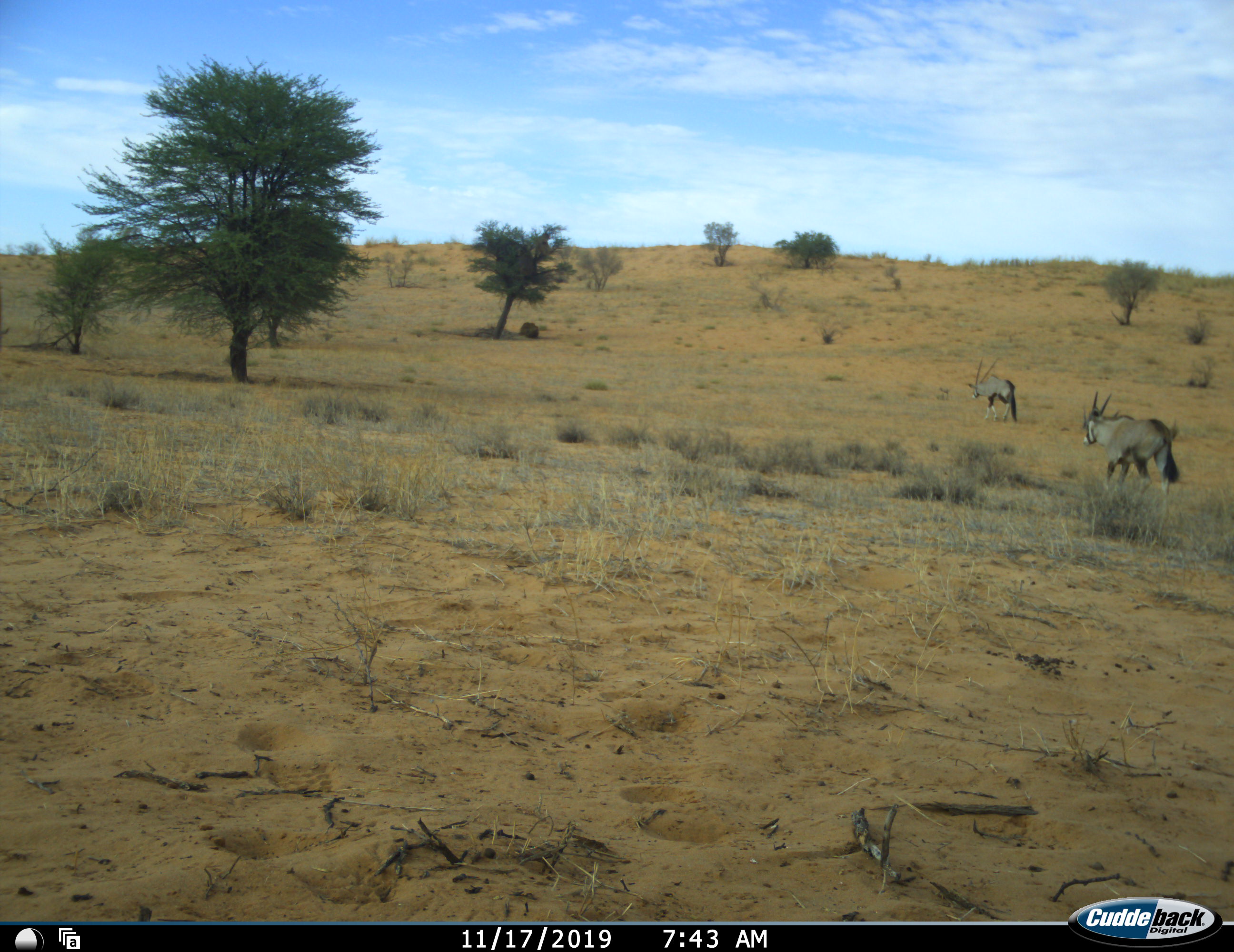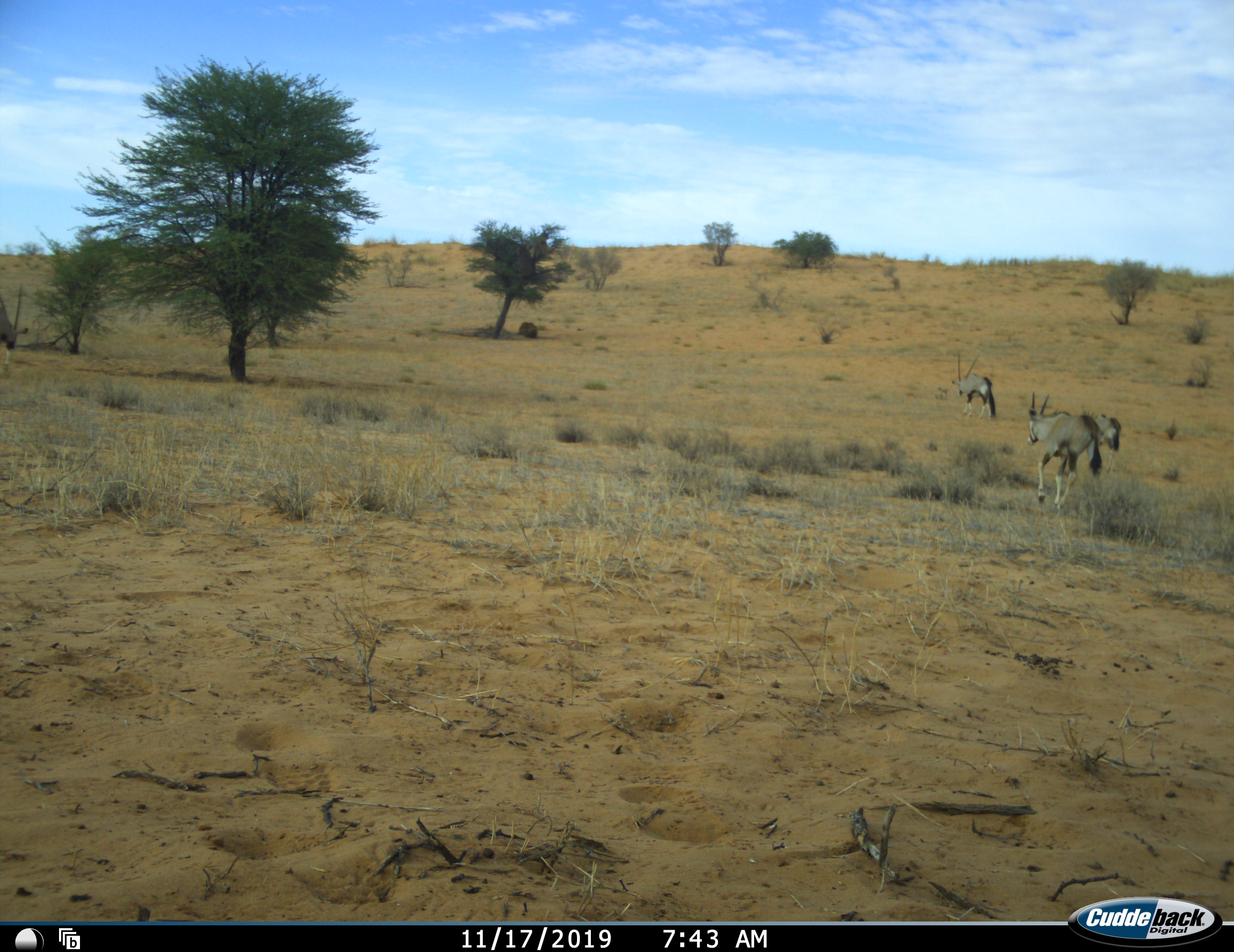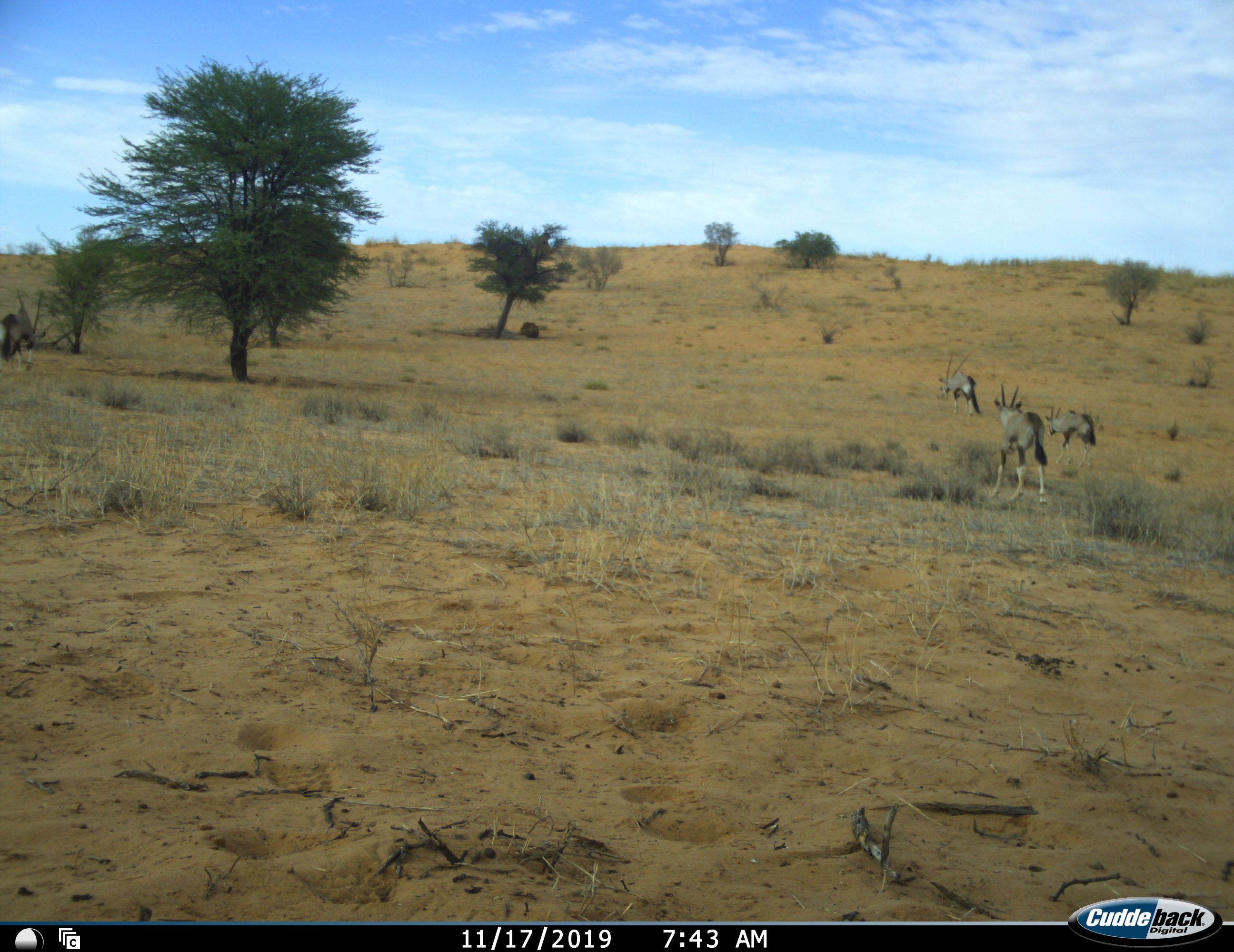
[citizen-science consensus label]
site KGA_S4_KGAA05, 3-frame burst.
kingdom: Animalia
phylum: Chordata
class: Mammalia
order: Artiodactyla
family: Bovidae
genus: Oryx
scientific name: Oryx gazella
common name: gemsbok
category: oryx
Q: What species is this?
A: Oryx (gemsbok) (Oryx gazella).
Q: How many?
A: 4.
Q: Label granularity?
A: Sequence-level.